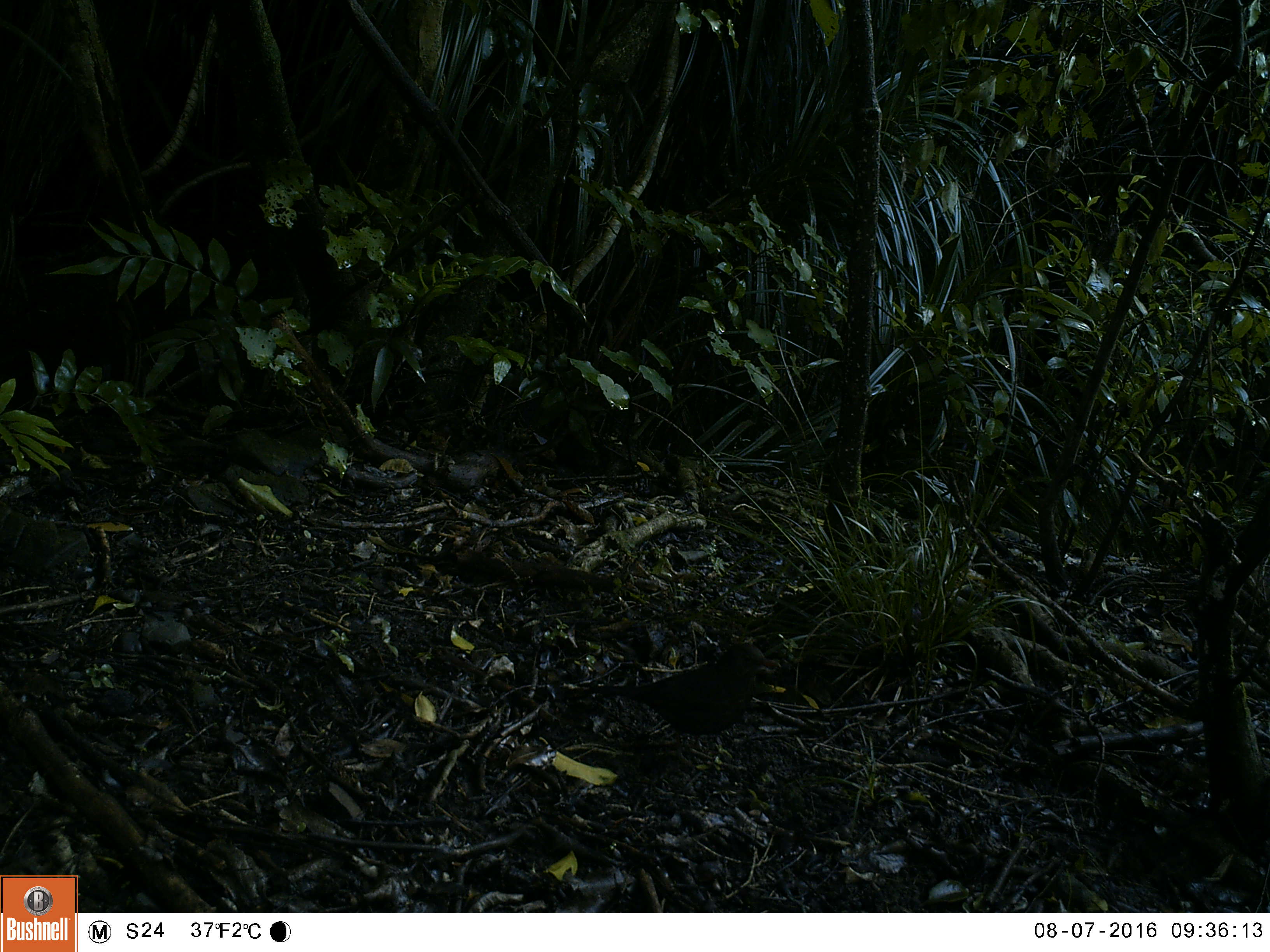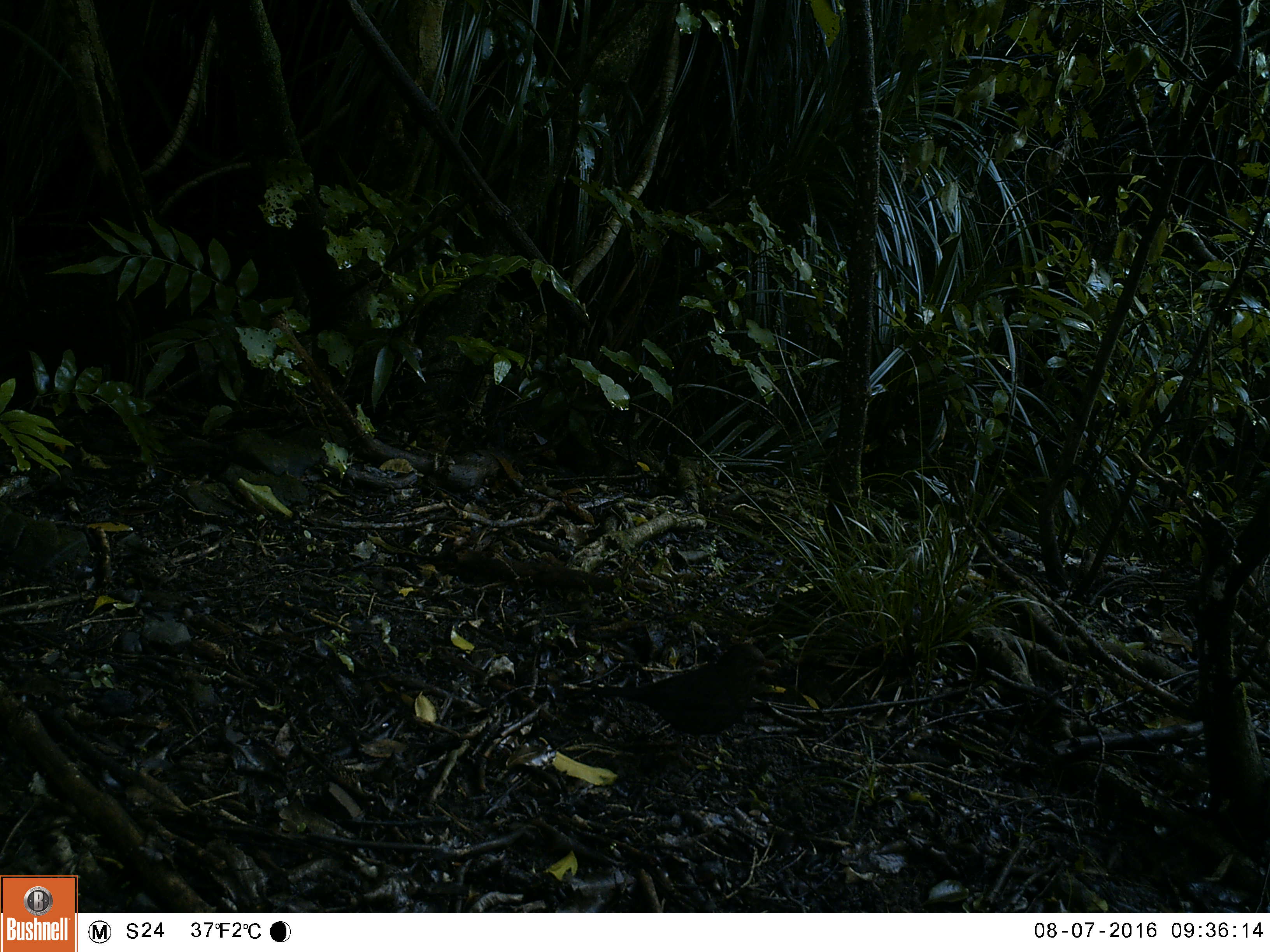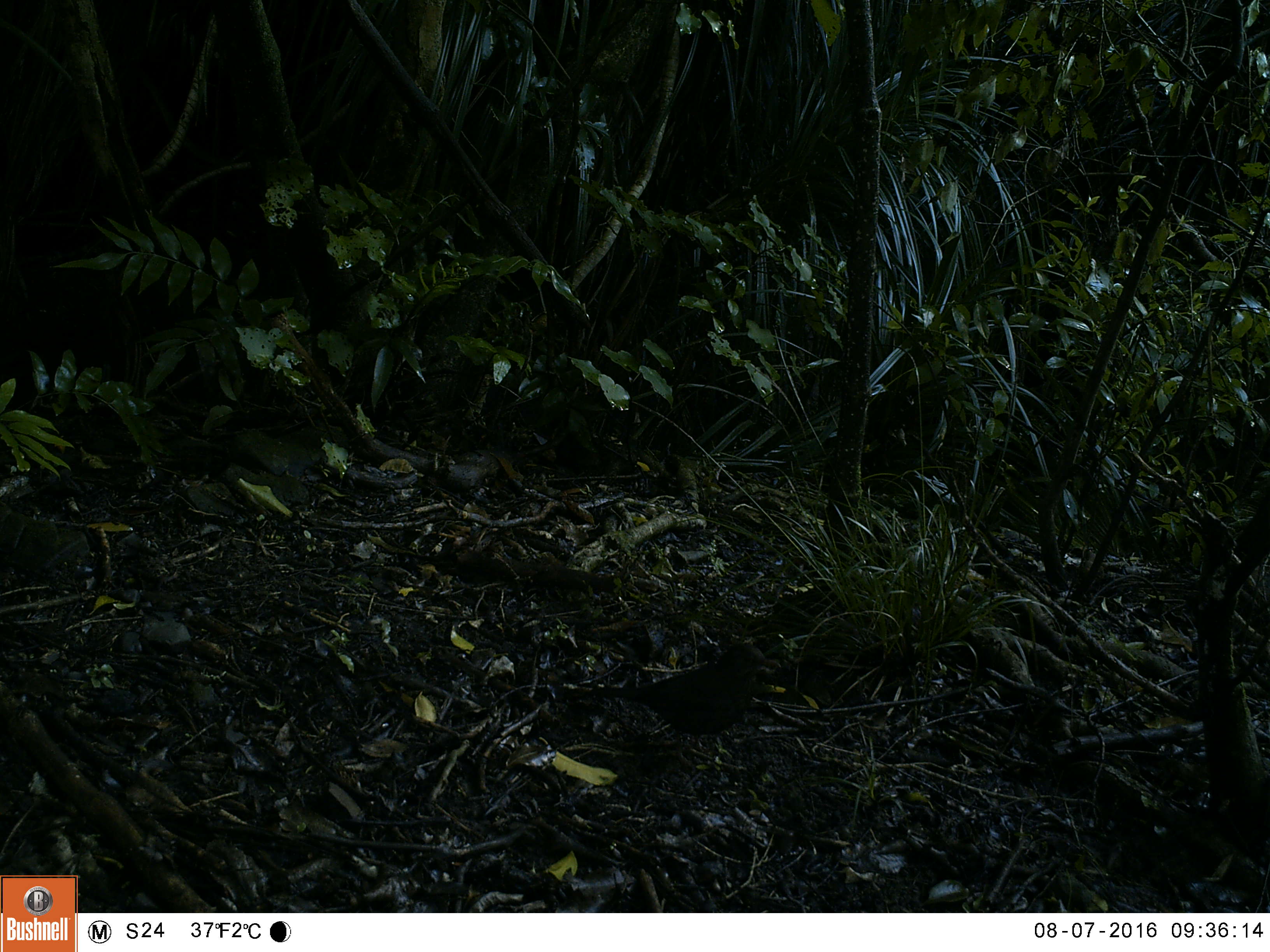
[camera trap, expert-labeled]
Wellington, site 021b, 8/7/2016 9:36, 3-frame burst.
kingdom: Animalia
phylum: Chordata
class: Aves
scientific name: Aves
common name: bird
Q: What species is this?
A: Bird (Aves).